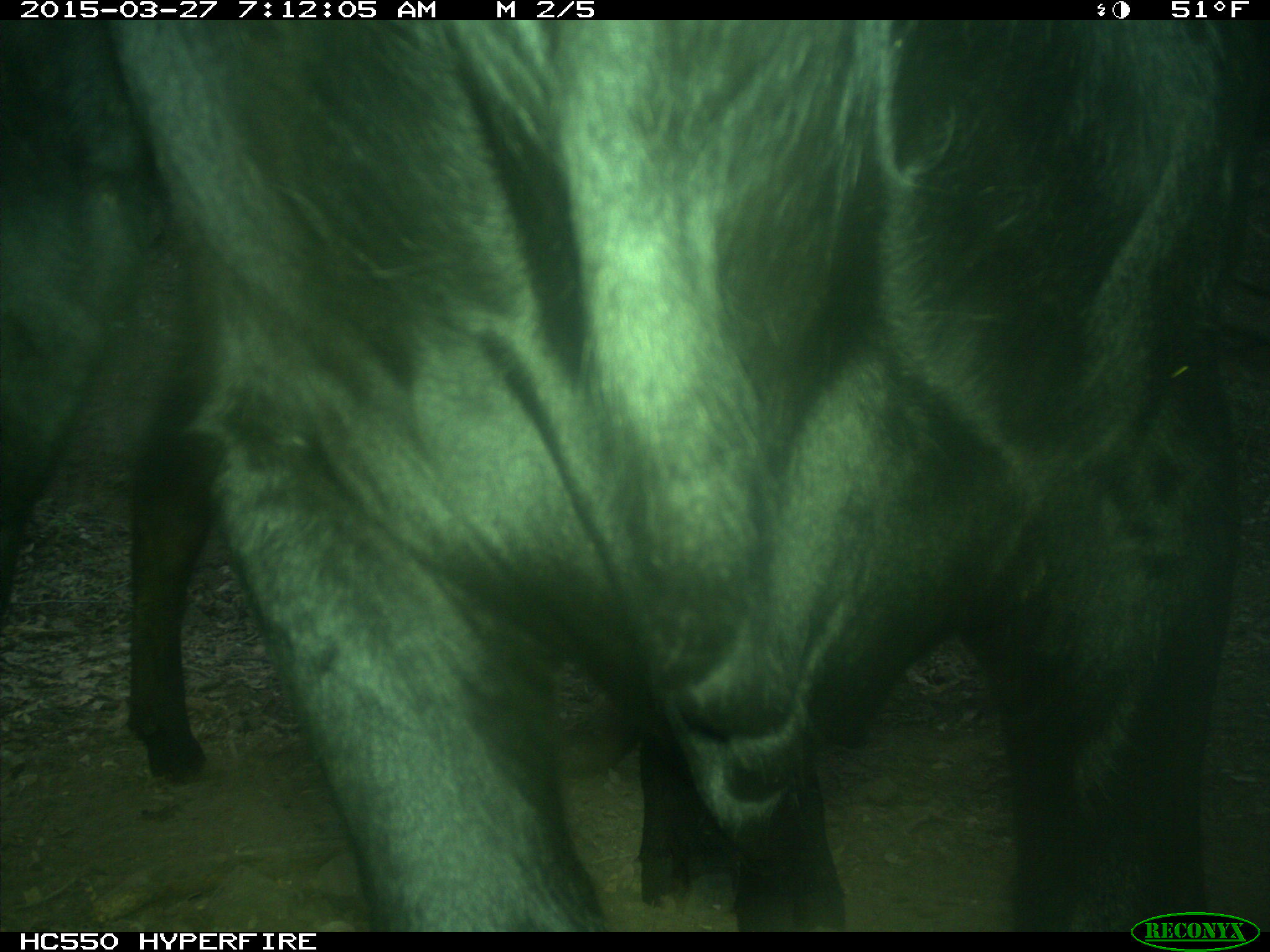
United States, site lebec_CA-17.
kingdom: Animalia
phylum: Chordata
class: Mammalia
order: Artiodactyla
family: Bovidae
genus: Bos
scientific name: Bos taurus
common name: domestic cow